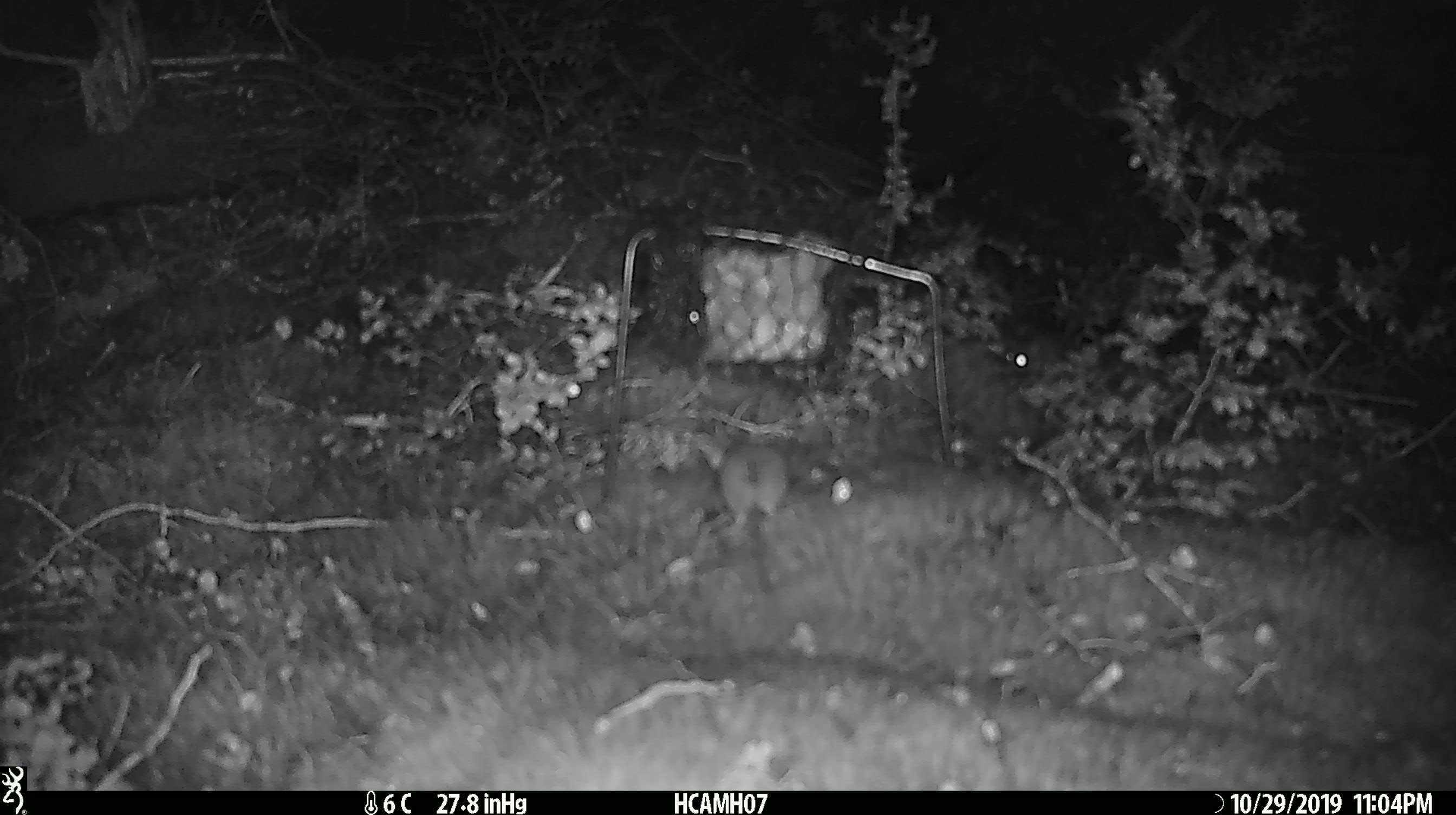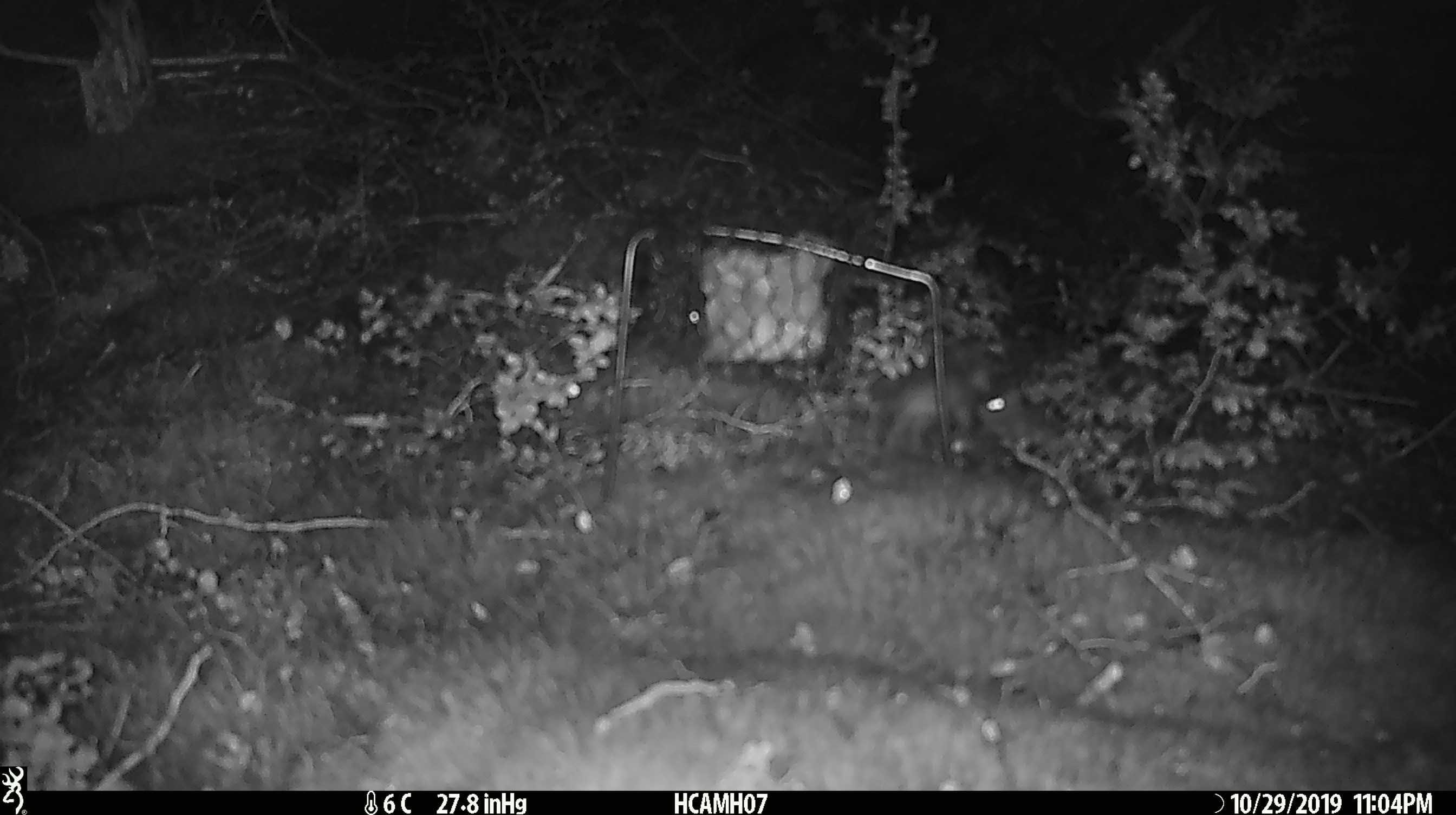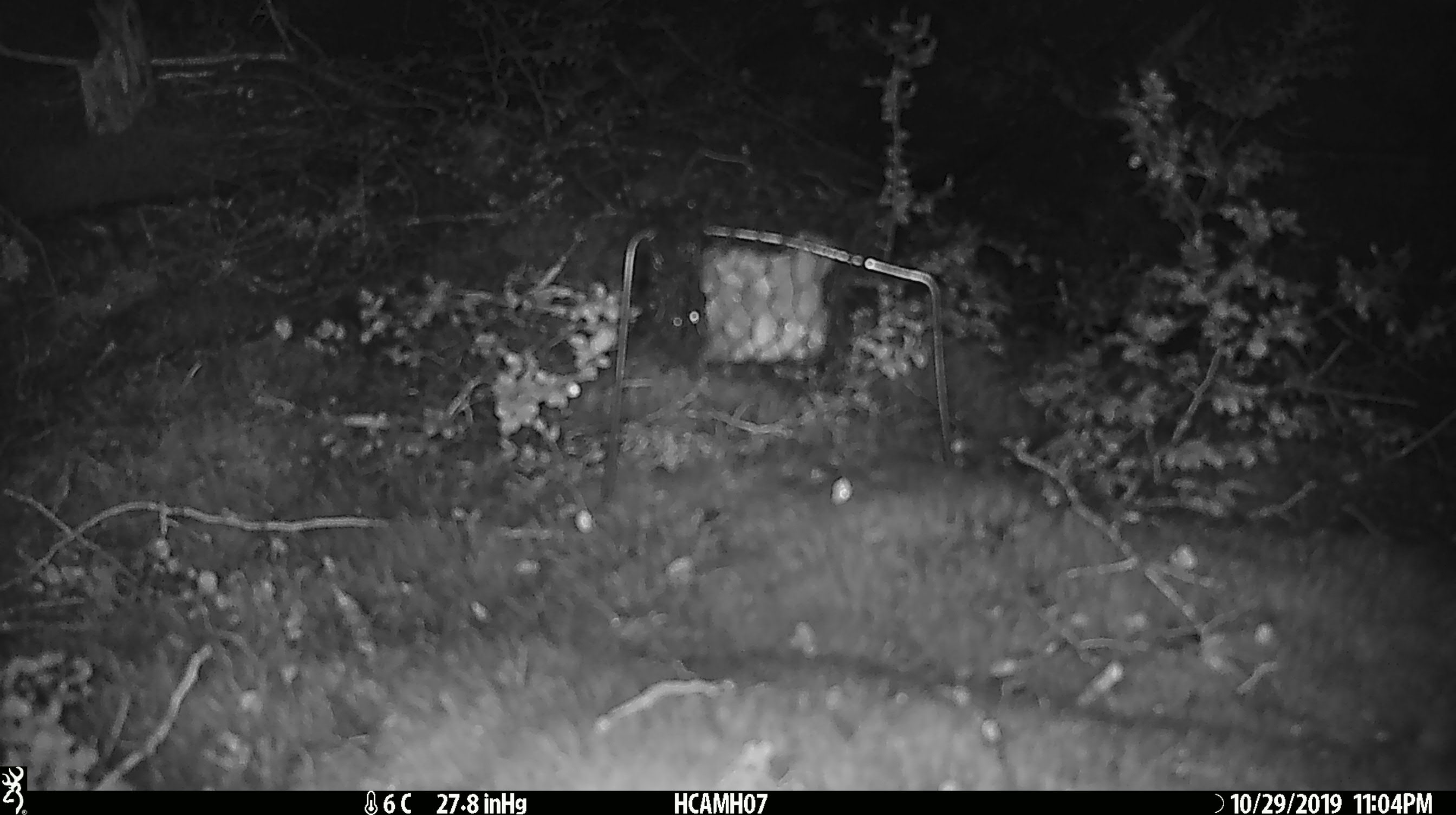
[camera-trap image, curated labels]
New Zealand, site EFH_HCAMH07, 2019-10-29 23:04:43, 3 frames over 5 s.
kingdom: Animalia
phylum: Chordata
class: Mammalia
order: Rodentia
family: Muridae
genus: Mus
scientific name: Mus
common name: mouse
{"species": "mouse (Mus)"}